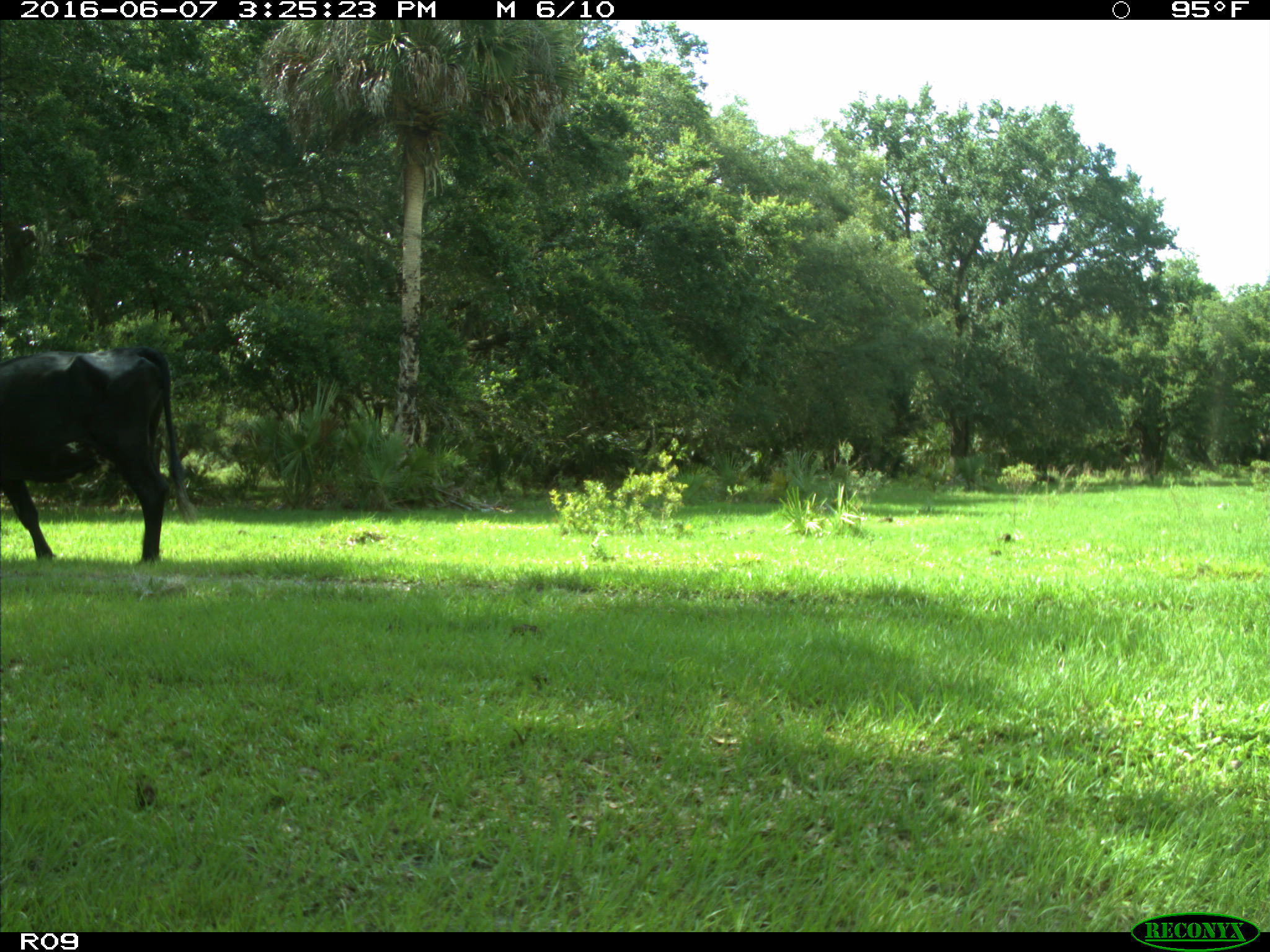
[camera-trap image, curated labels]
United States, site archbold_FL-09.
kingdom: Animalia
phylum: Chordata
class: Mammalia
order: Artiodactyla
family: Bovidae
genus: Bos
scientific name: Bos taurus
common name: domestic cow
Bos taurus (domestic cow).